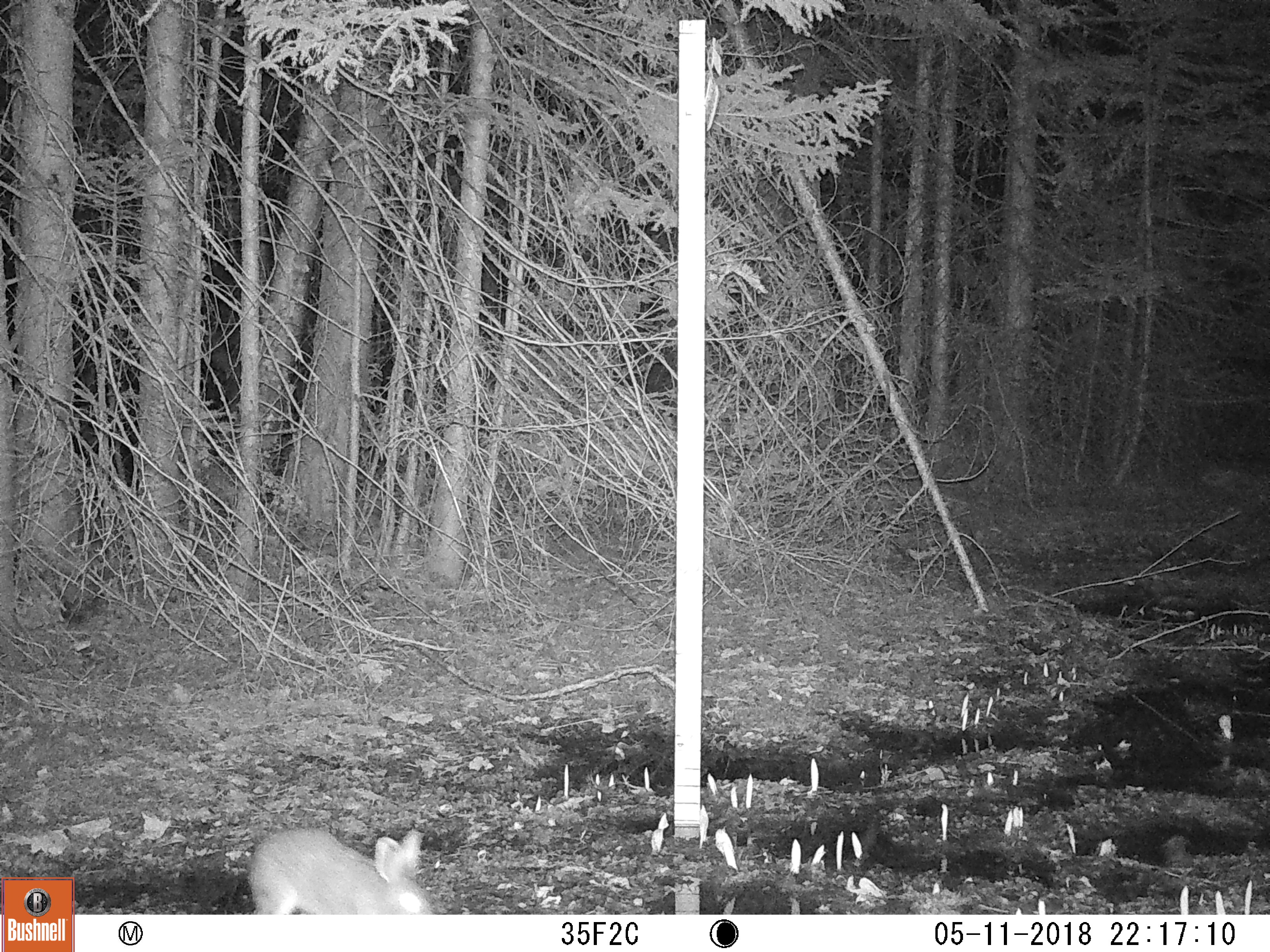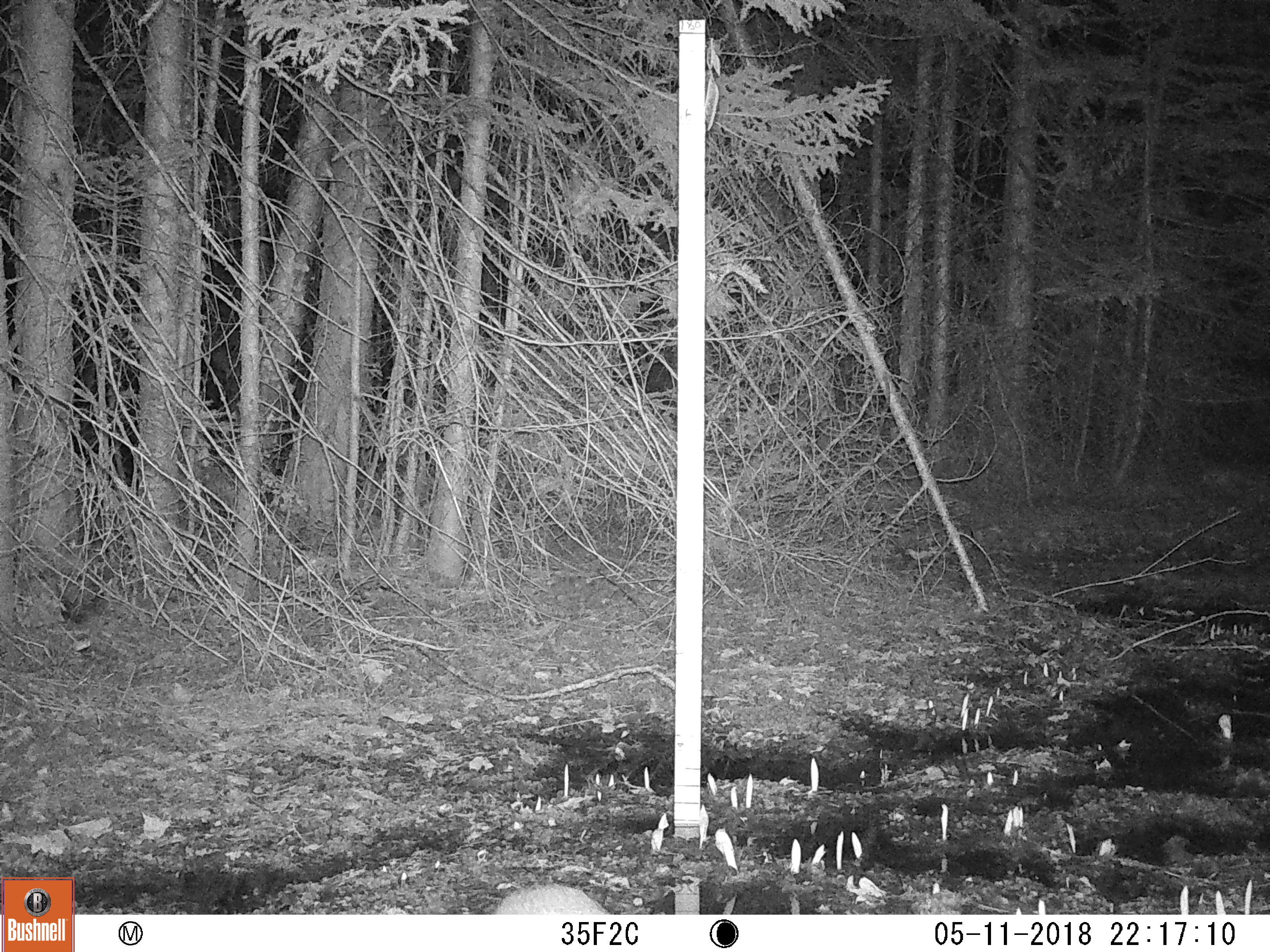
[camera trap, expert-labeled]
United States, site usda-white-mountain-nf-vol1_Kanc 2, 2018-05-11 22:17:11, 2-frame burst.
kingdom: Animalia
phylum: Chordata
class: Mammalia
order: Lagomorpha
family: Leporidae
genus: Lepus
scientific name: Lepus americanus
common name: snowshoe hare